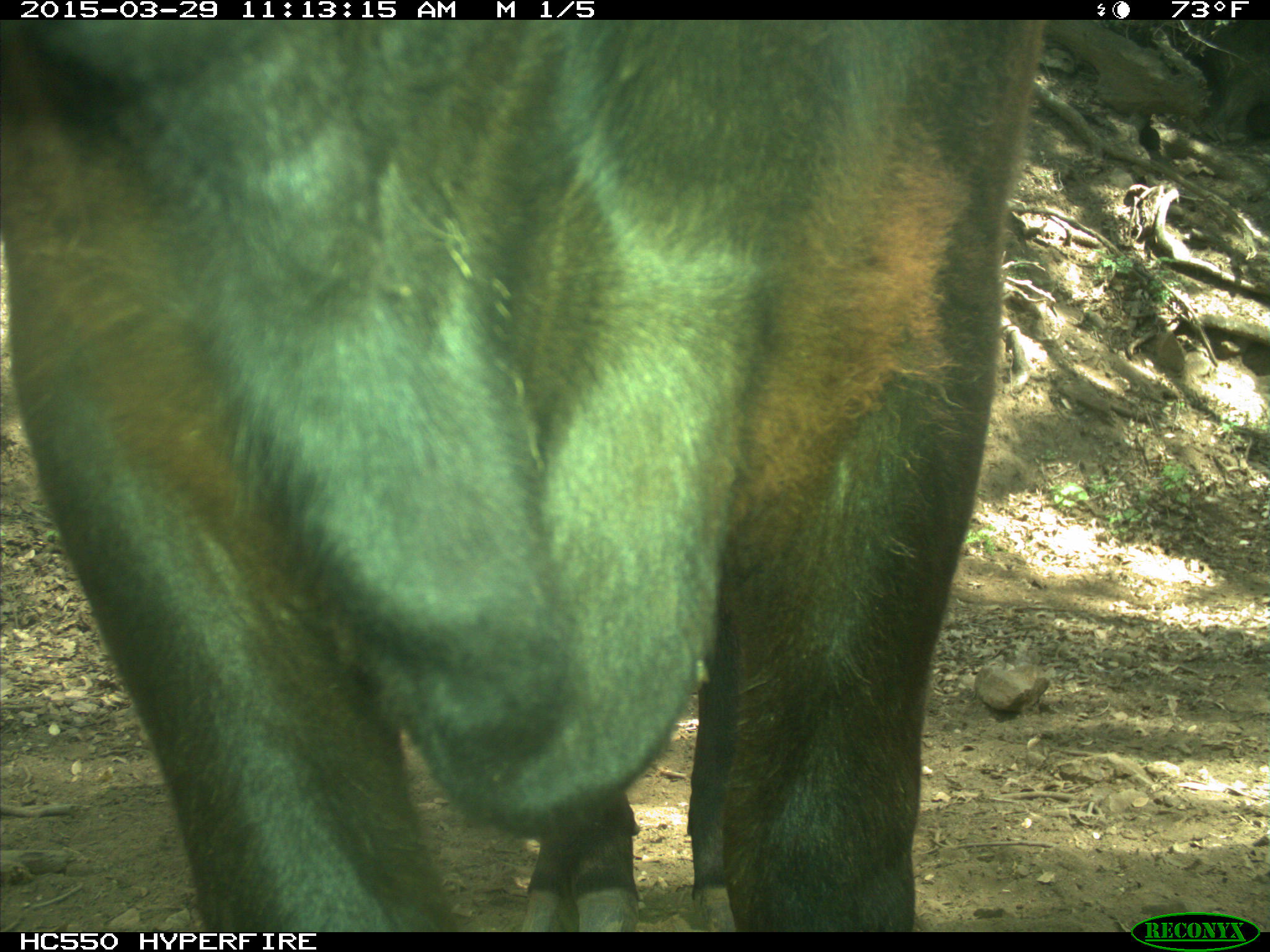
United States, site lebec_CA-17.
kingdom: Animalia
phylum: Chordata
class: Mammalia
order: Artiodactyla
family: Bovidae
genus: Bos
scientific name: Bos taurus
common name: domestic cow